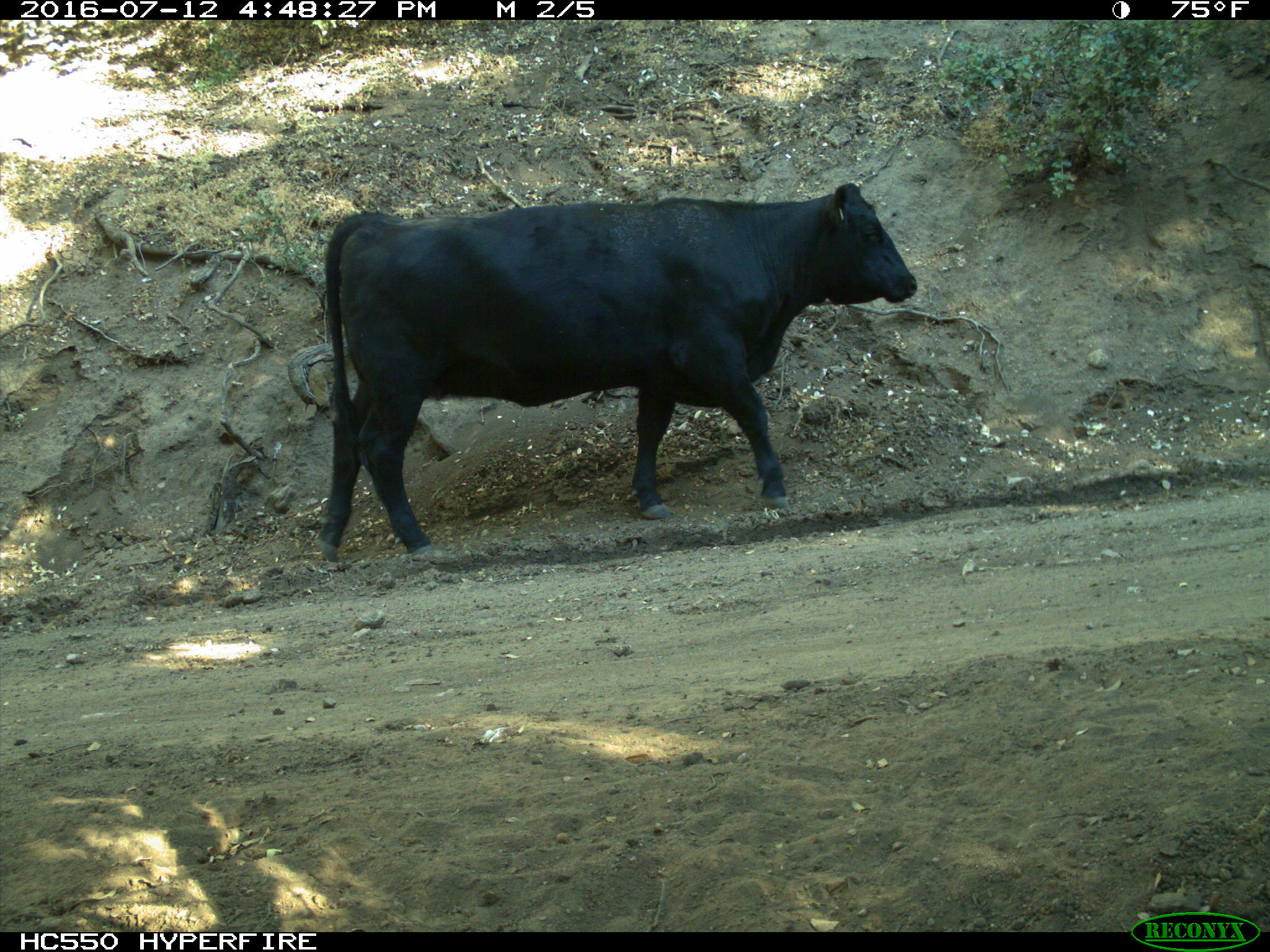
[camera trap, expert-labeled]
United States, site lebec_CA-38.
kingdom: Animalia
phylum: Chordata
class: Mammalia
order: Artiodactyla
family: Bovidae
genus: Bos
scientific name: Bos taurus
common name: domestic cow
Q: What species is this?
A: Bos taurus (domestic cow).